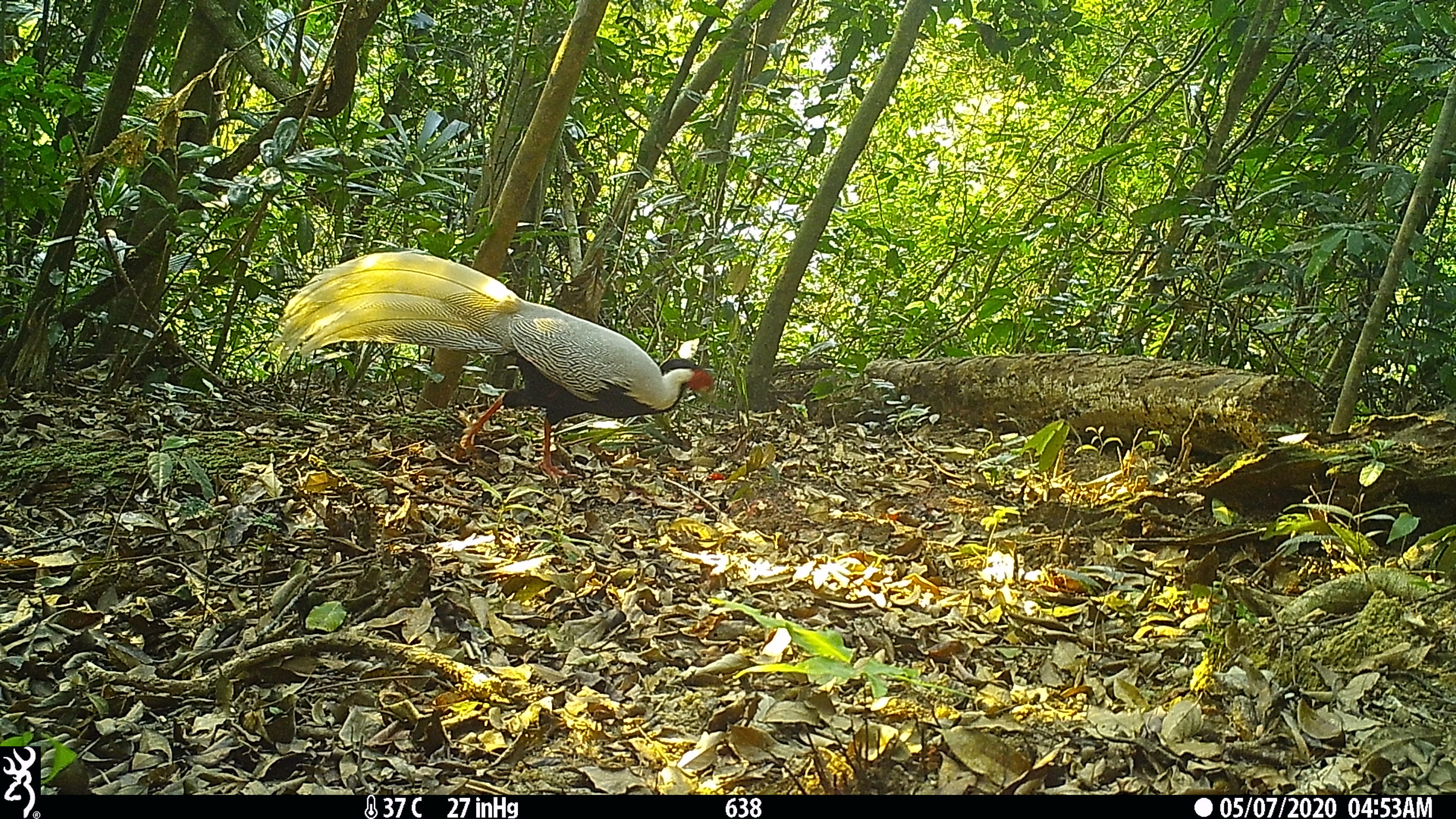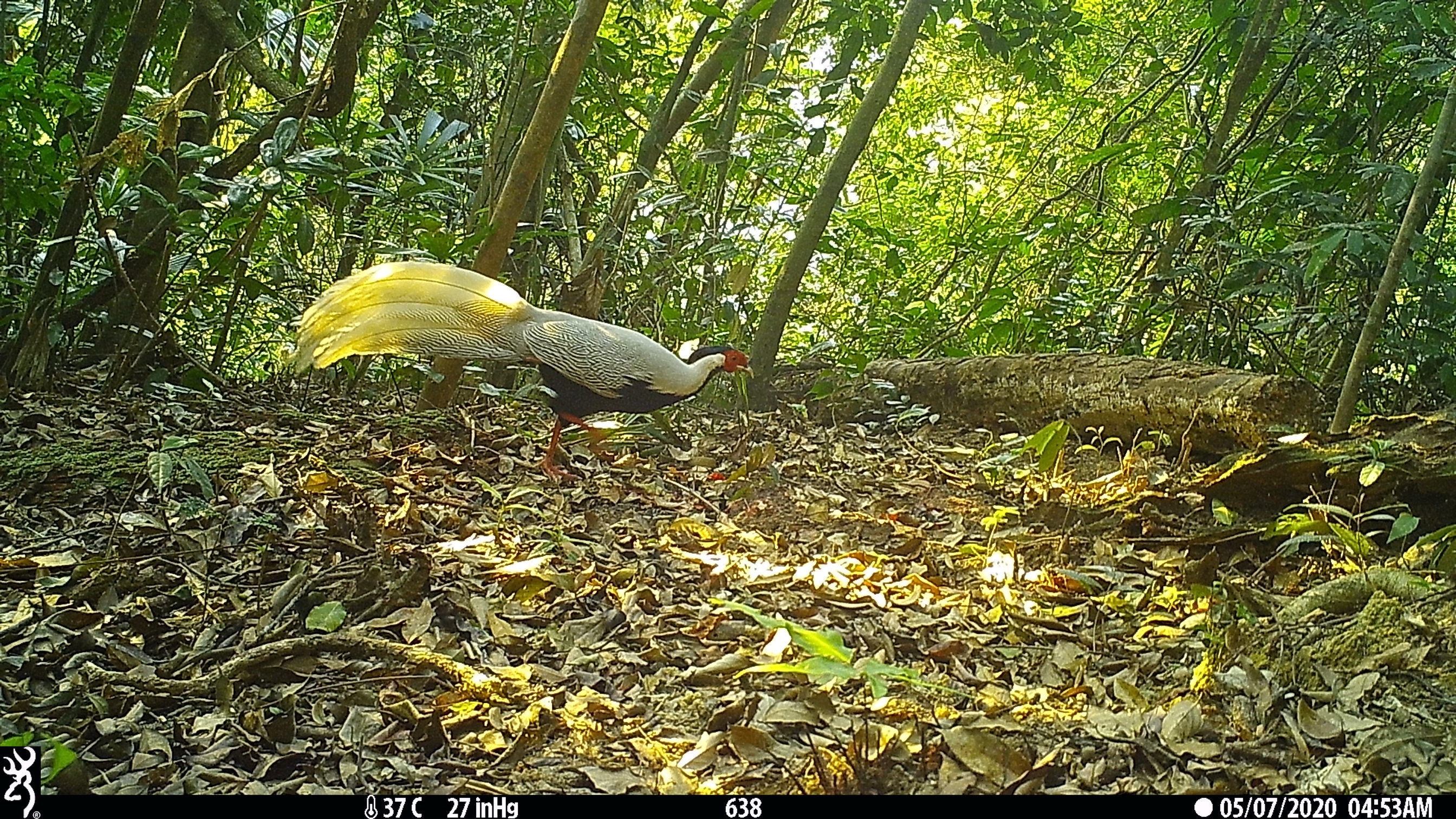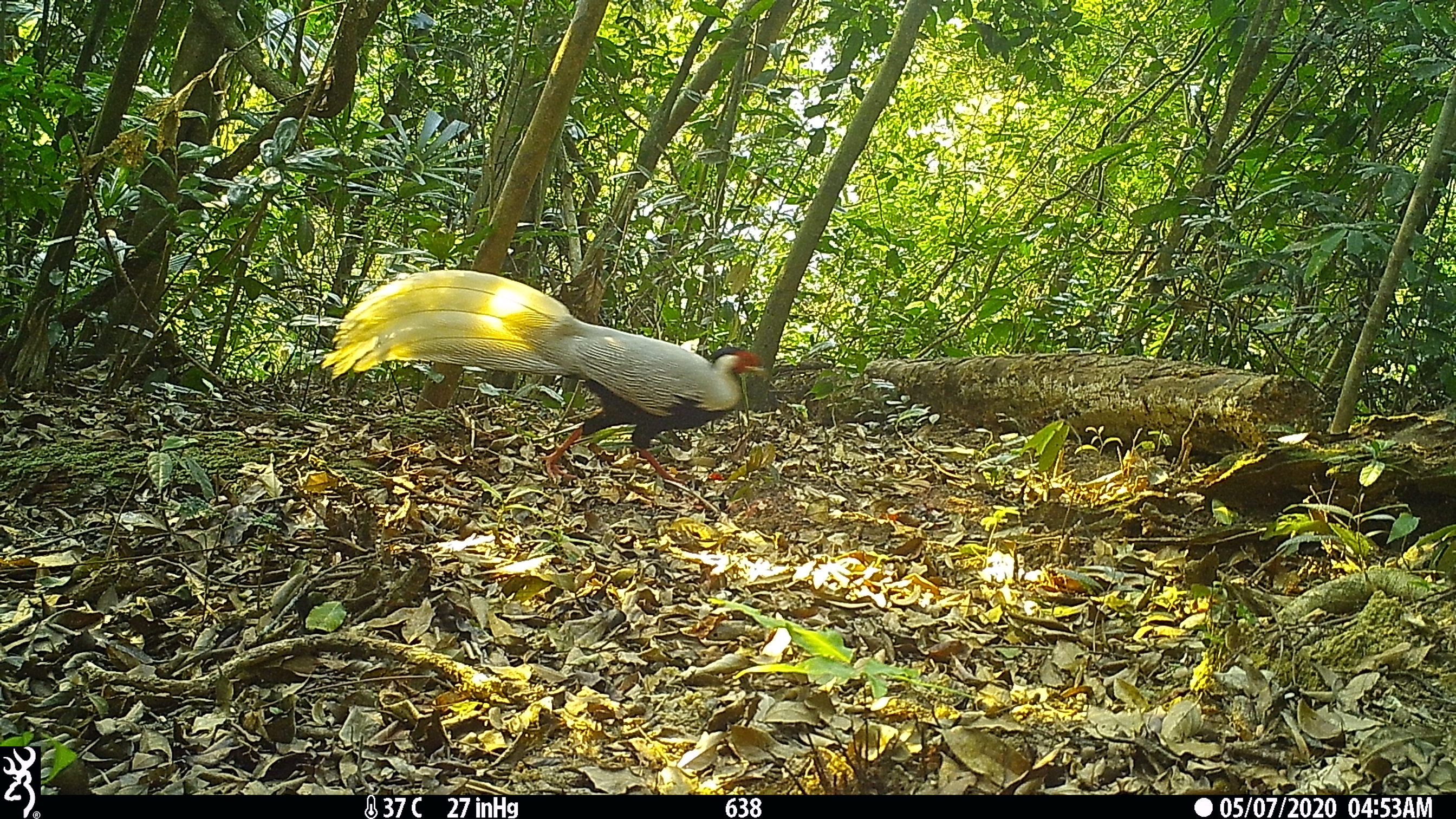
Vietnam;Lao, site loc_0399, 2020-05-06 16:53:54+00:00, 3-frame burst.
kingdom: Animalia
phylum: Chordata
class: Aves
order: Galliformes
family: Phasianidae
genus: Lophura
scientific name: Lophura nycthemera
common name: silver pheasant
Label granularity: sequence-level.